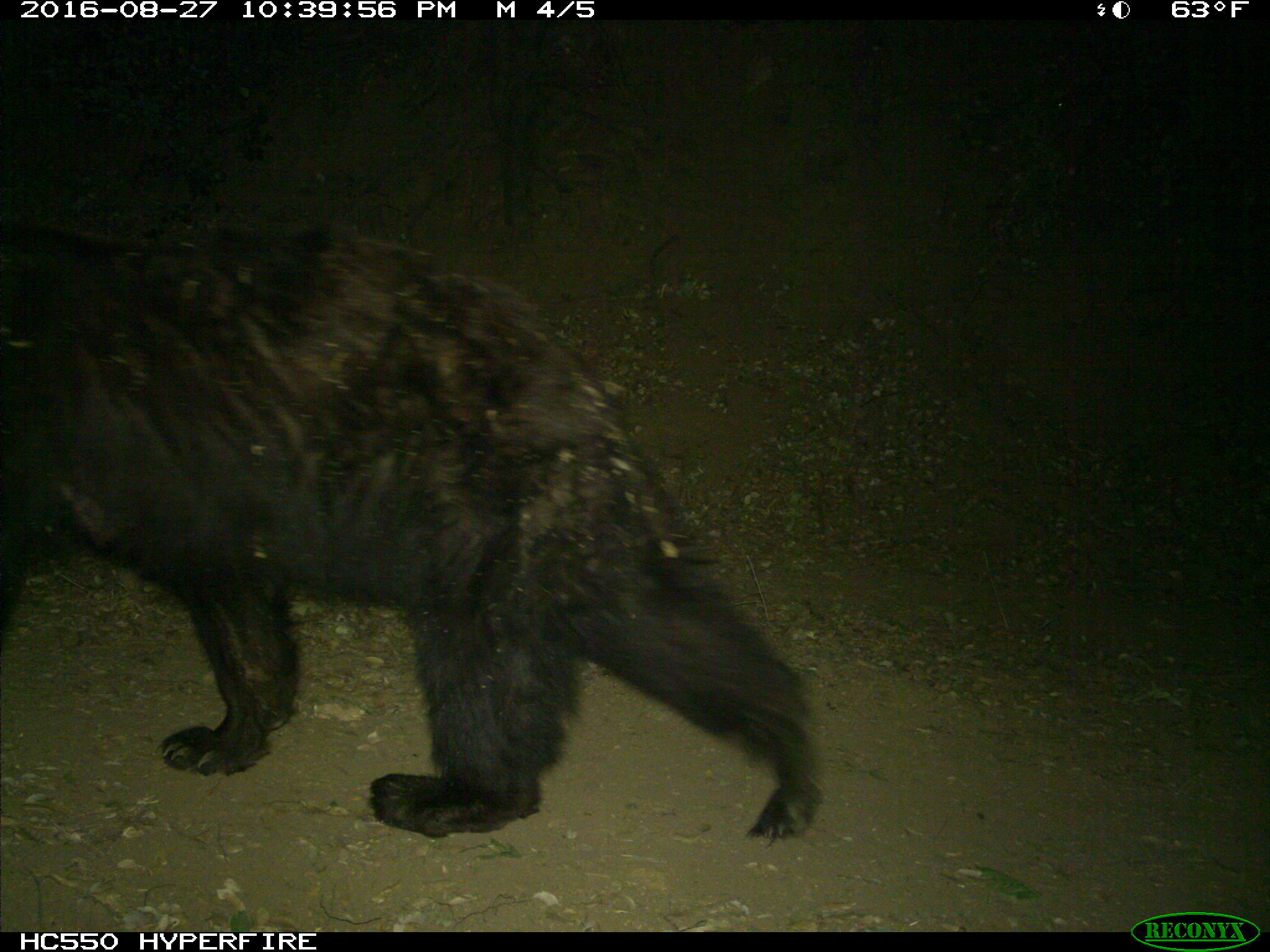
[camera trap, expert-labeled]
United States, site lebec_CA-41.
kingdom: Animalia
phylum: Chordata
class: Mammalia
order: Carnivora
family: Ursidae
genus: Ursus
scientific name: Ursus americanus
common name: american black bear